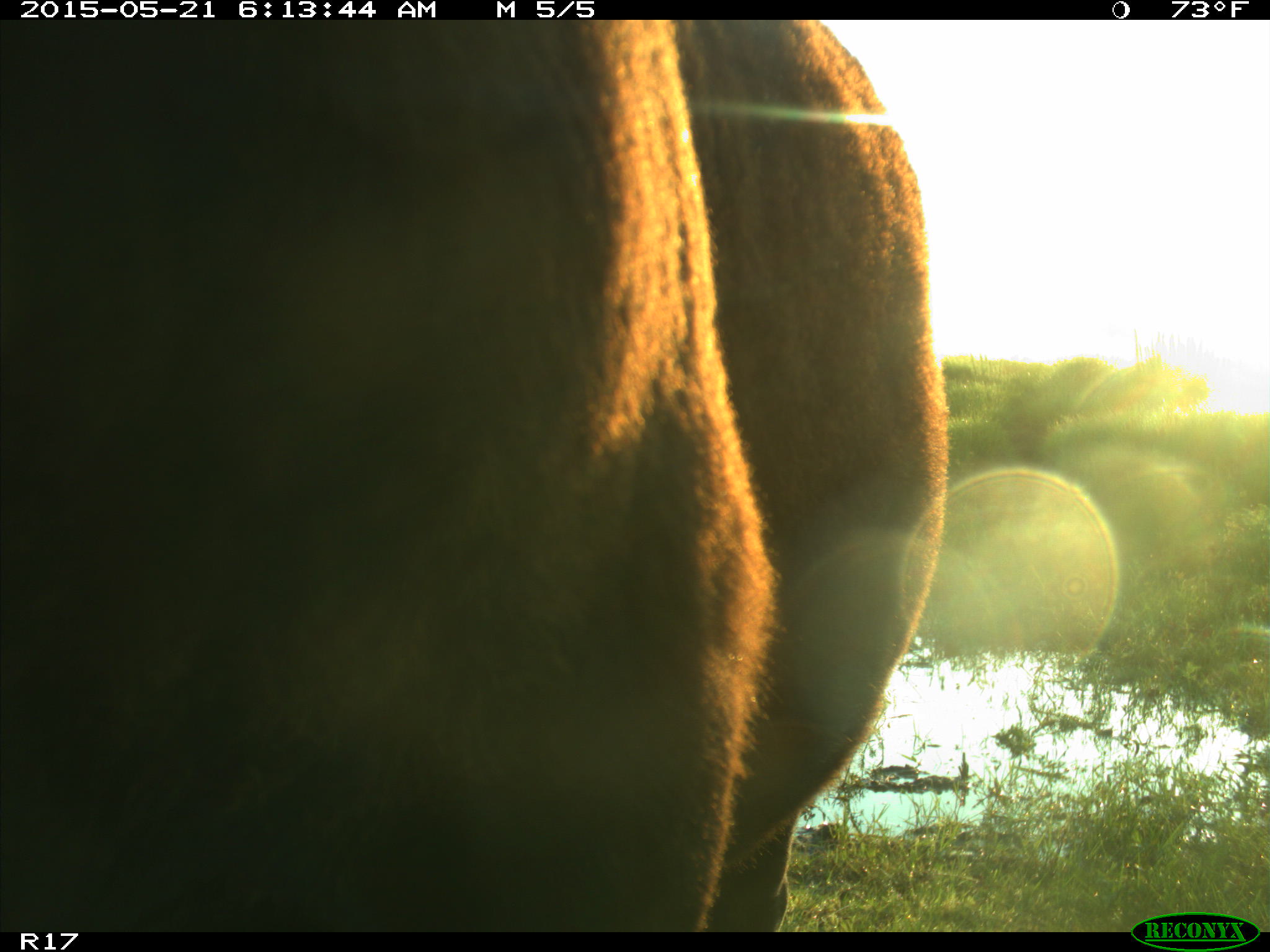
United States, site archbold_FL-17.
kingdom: Animalia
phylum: Chordata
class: Mammalia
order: Artiodactyla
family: Bovidae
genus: Bos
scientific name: Bos taurus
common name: domestic cow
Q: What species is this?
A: Bos taurus (domestic cow).